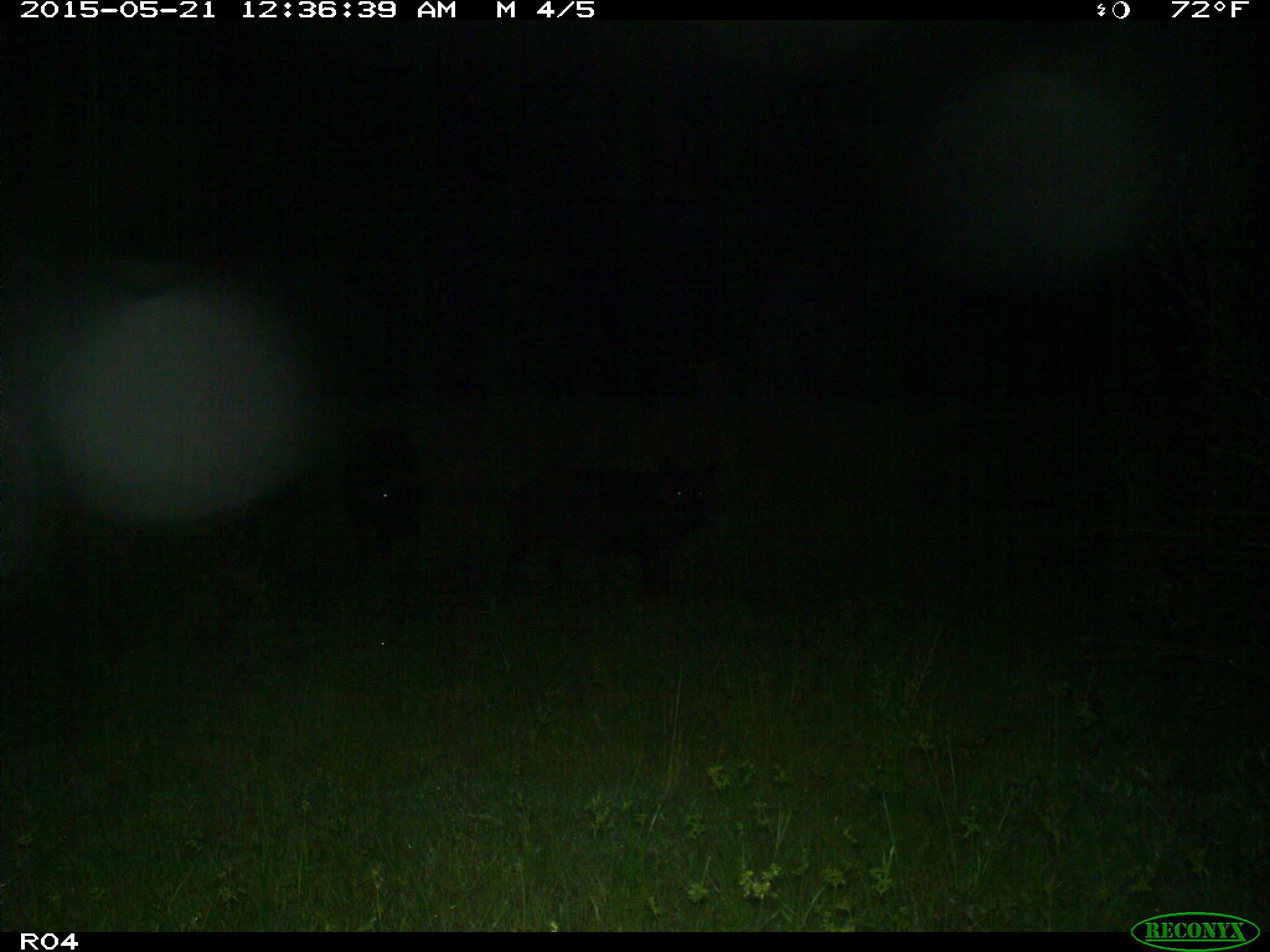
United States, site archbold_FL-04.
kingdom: Animalia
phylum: Chordata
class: Mammalia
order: Artiodactyla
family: Suidae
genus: Sus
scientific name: Sus scrofa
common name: wild boar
Sus scrofa (wild boar).